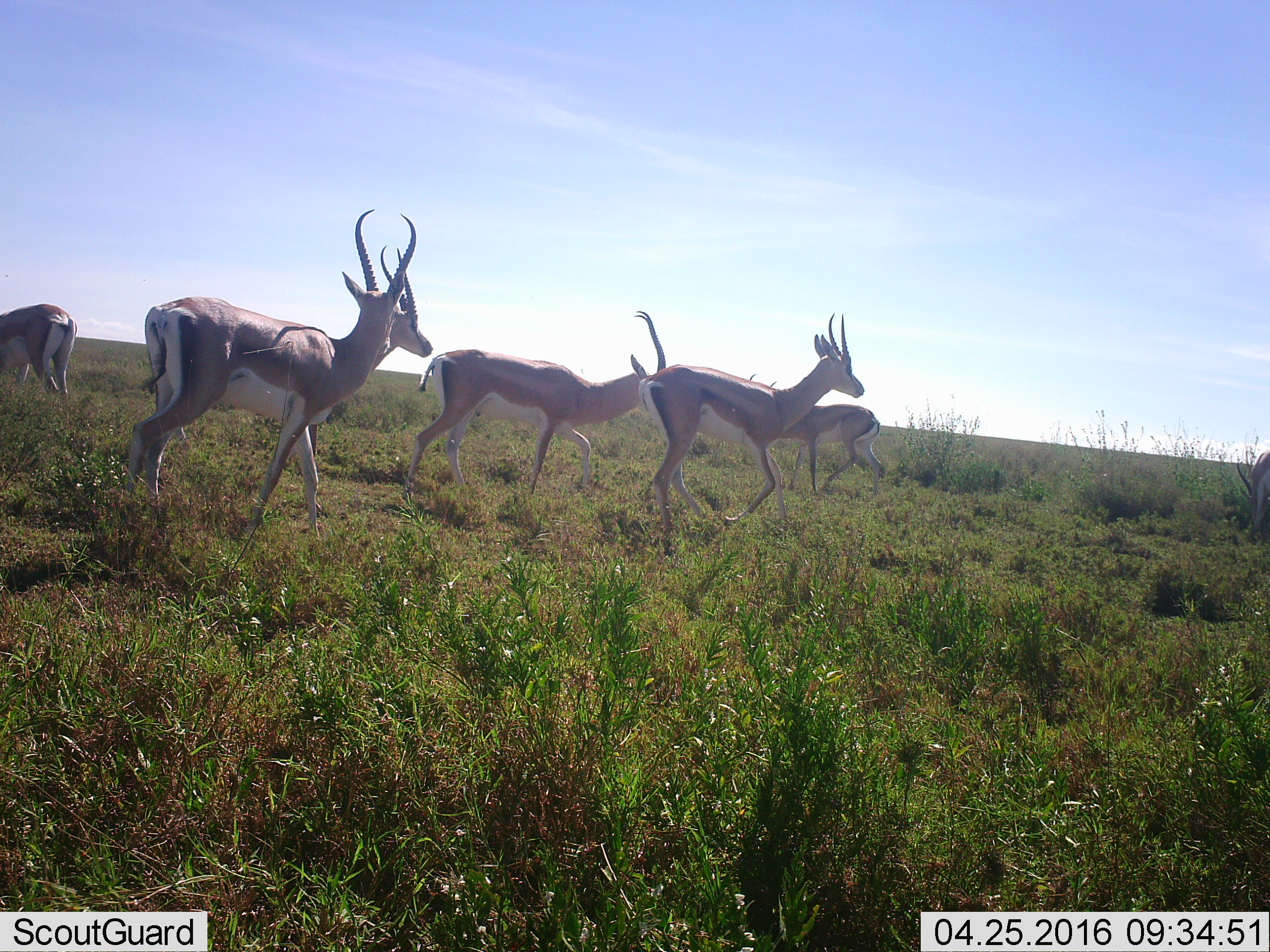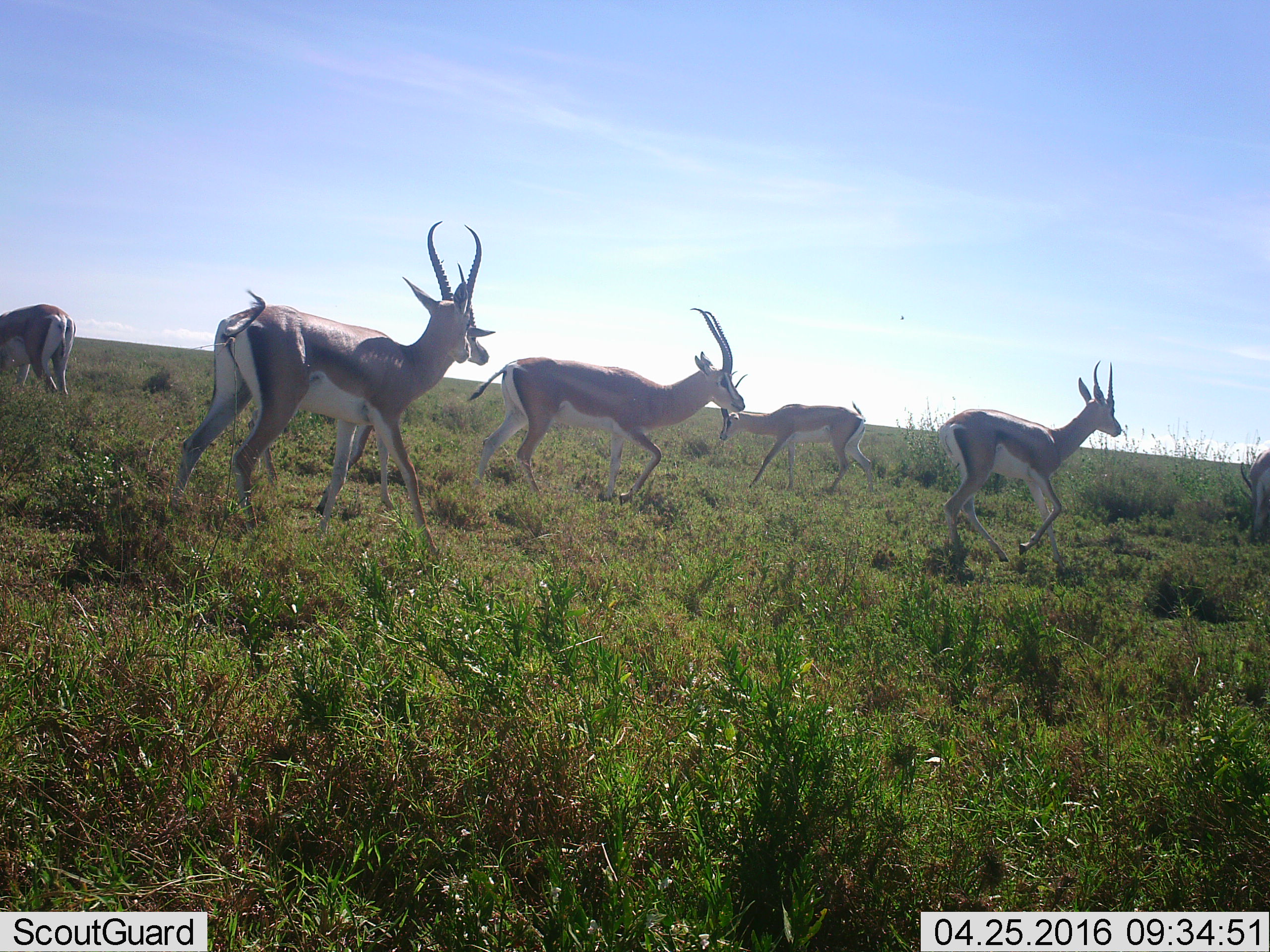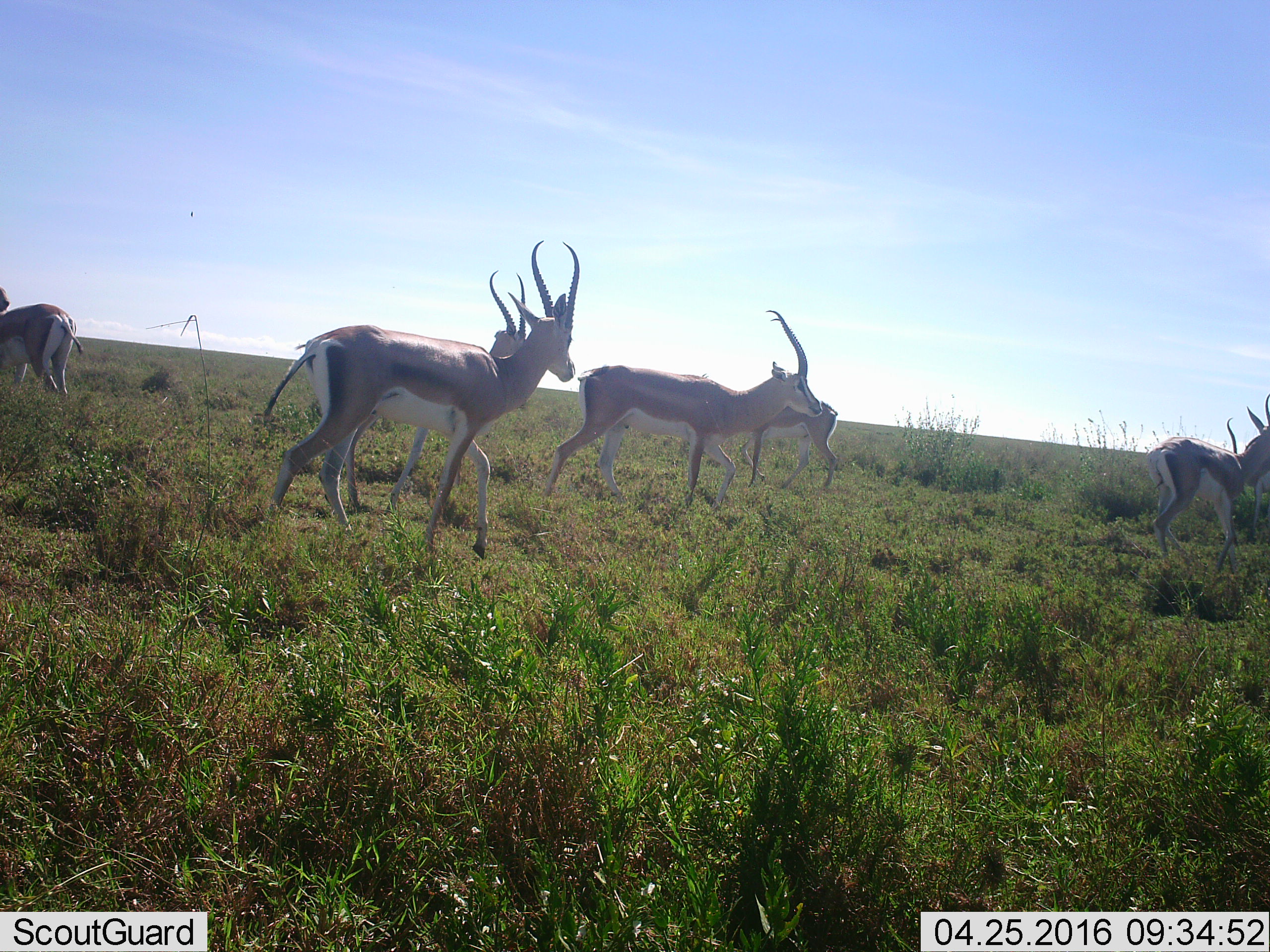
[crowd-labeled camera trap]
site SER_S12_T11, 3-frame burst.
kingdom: Animalia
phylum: Chordata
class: Mammalia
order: Artiodactyla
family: Bovidae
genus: Nanger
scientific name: Nanger granti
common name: grant's gazelle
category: gazellegrants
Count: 6.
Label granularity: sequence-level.